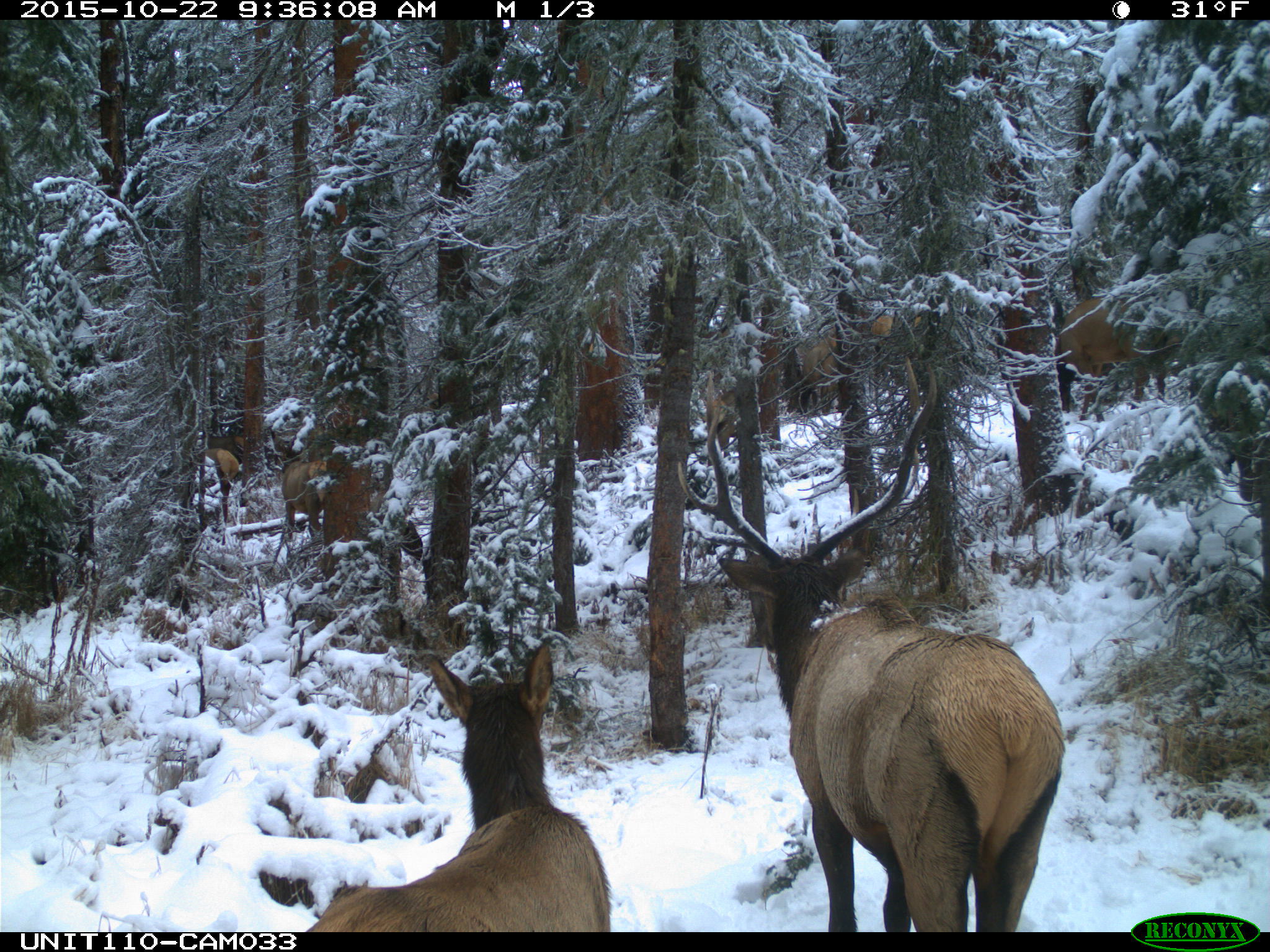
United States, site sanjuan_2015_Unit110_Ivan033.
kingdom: Animalia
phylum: Chordata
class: Mammalia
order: Artiodactyla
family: Cervidae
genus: Cervus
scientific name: Cervus elaphus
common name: red deer